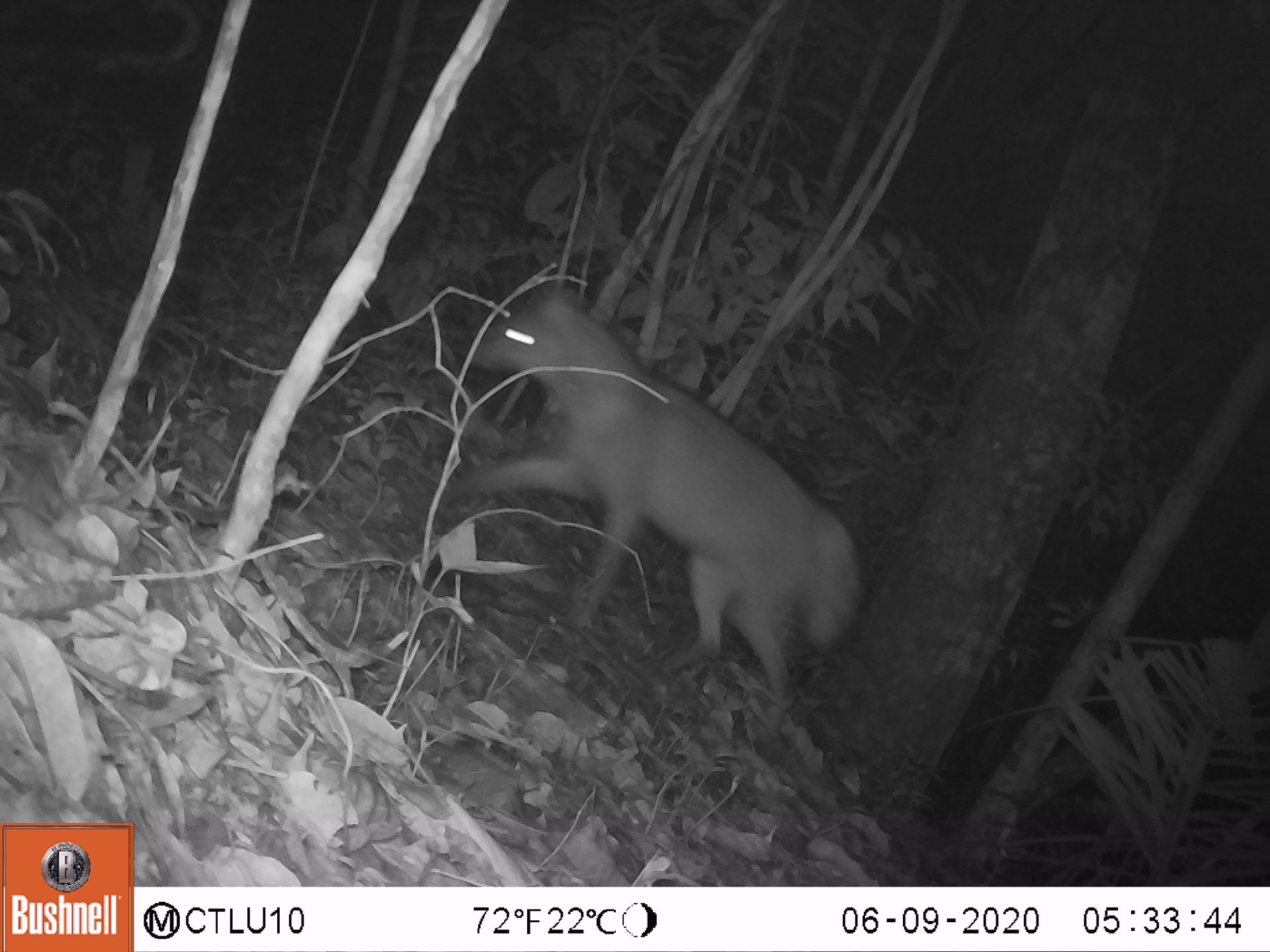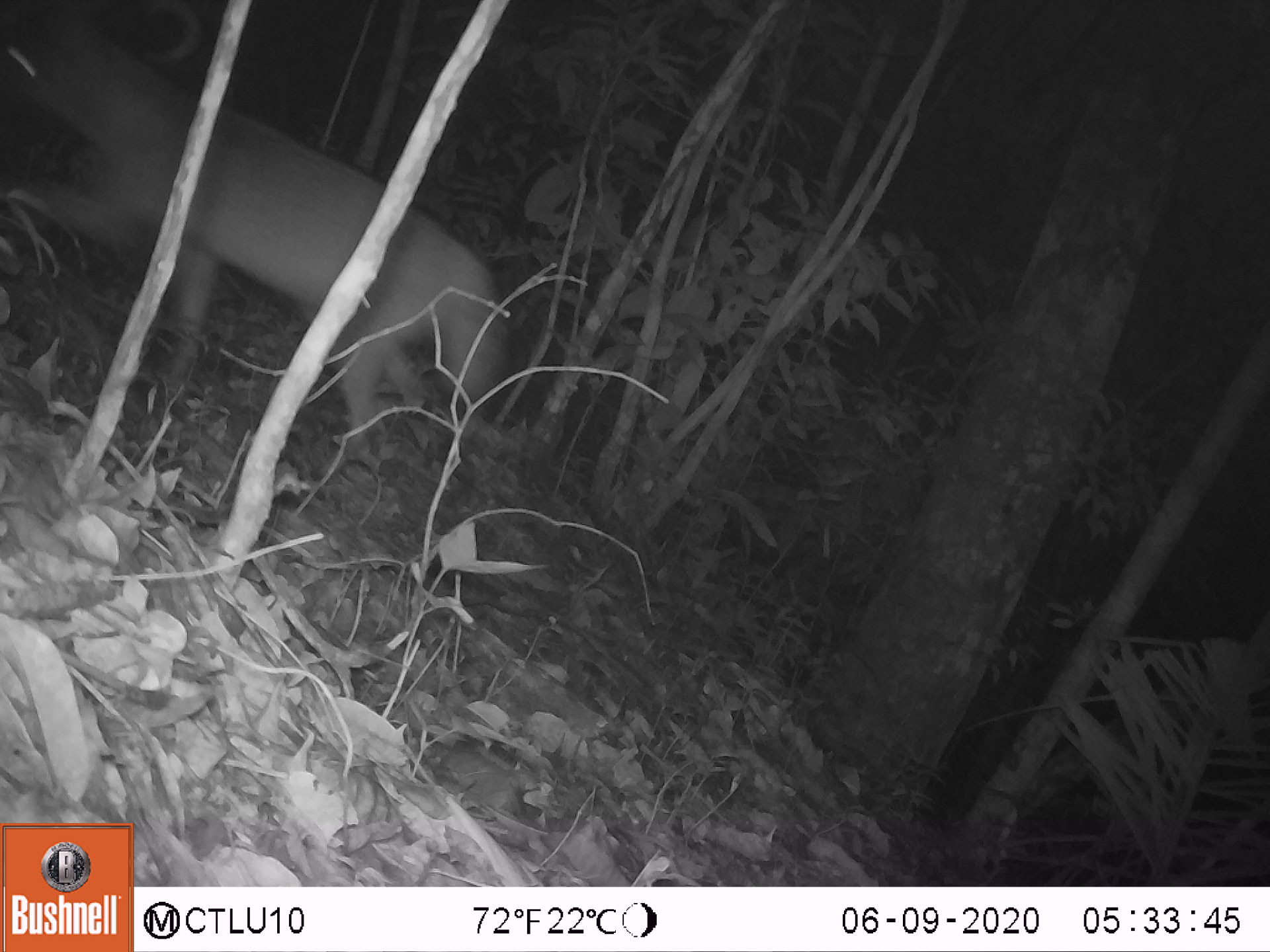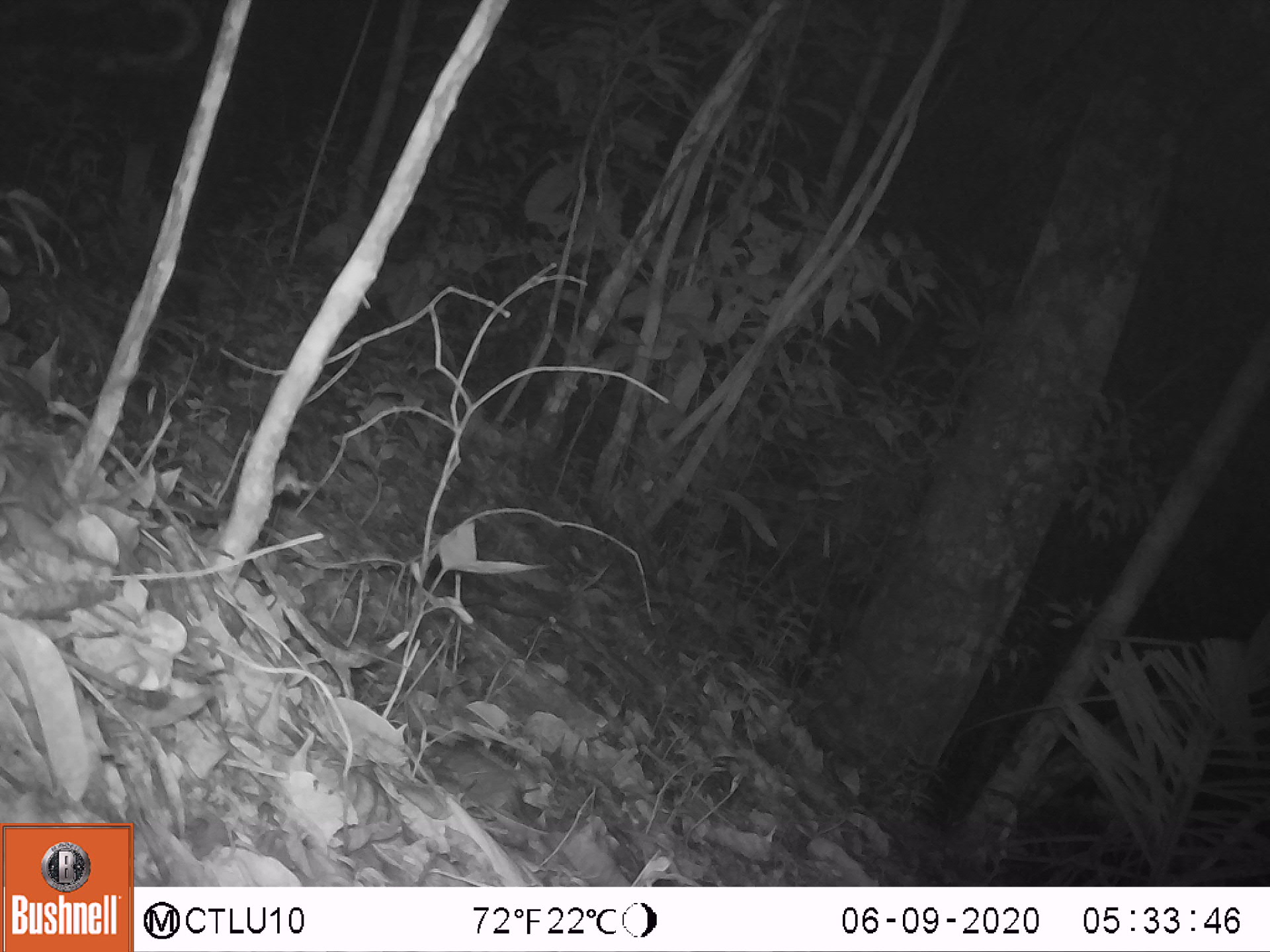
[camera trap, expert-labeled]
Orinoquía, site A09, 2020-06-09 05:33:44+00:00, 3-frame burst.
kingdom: Animalia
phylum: Chordata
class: Mammalia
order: Carnivora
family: Canidae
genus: Cerdocyon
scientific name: Cerdocyon thous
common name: crab-eating fox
Crab-eating fox (Cerdocyon thous).